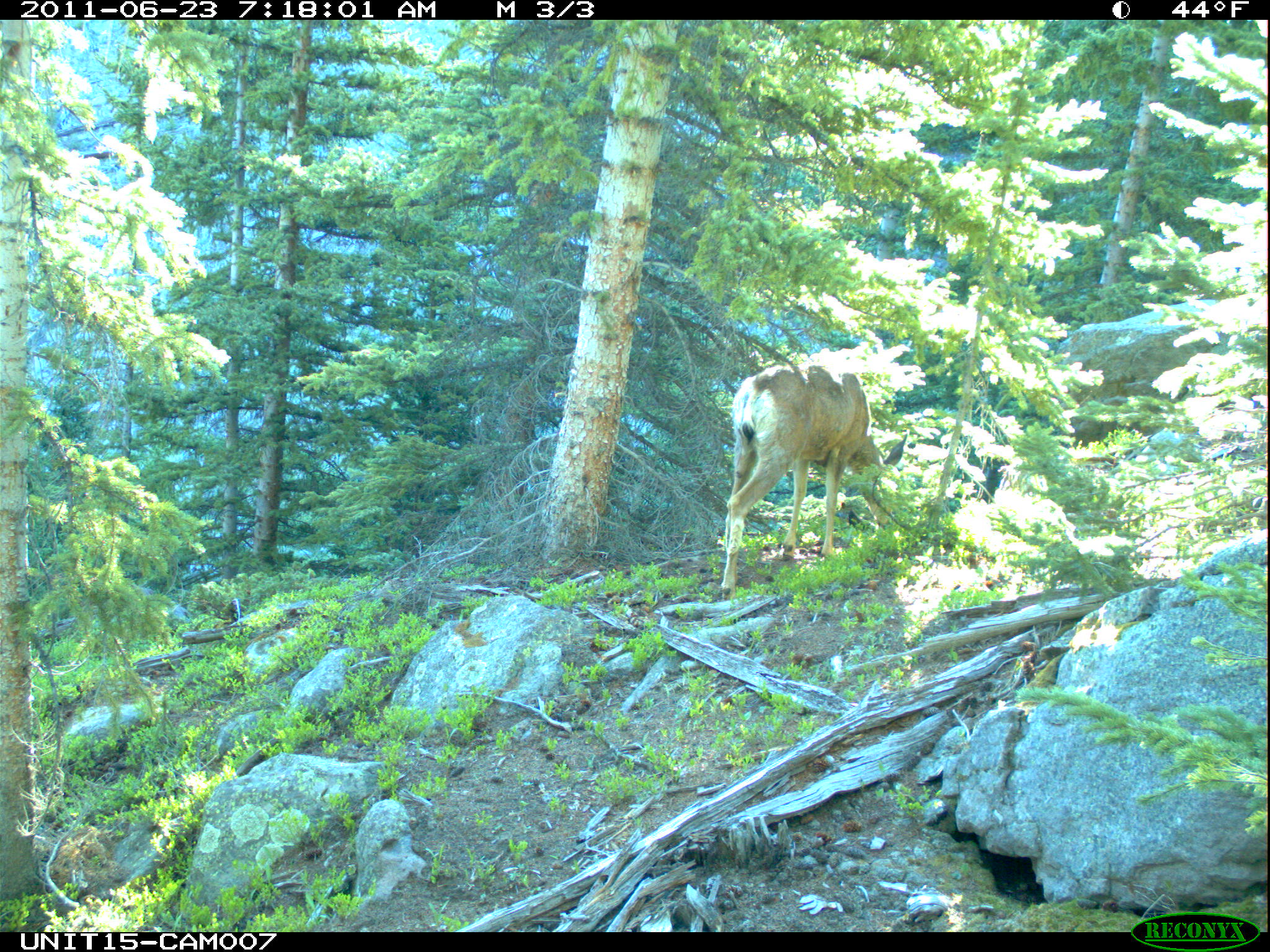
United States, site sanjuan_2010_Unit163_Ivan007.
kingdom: Animalia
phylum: Chordata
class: Mammalia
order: Artiodactyla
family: Cervidae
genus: Odocoileus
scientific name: Odocoileus hemionus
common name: mule deer